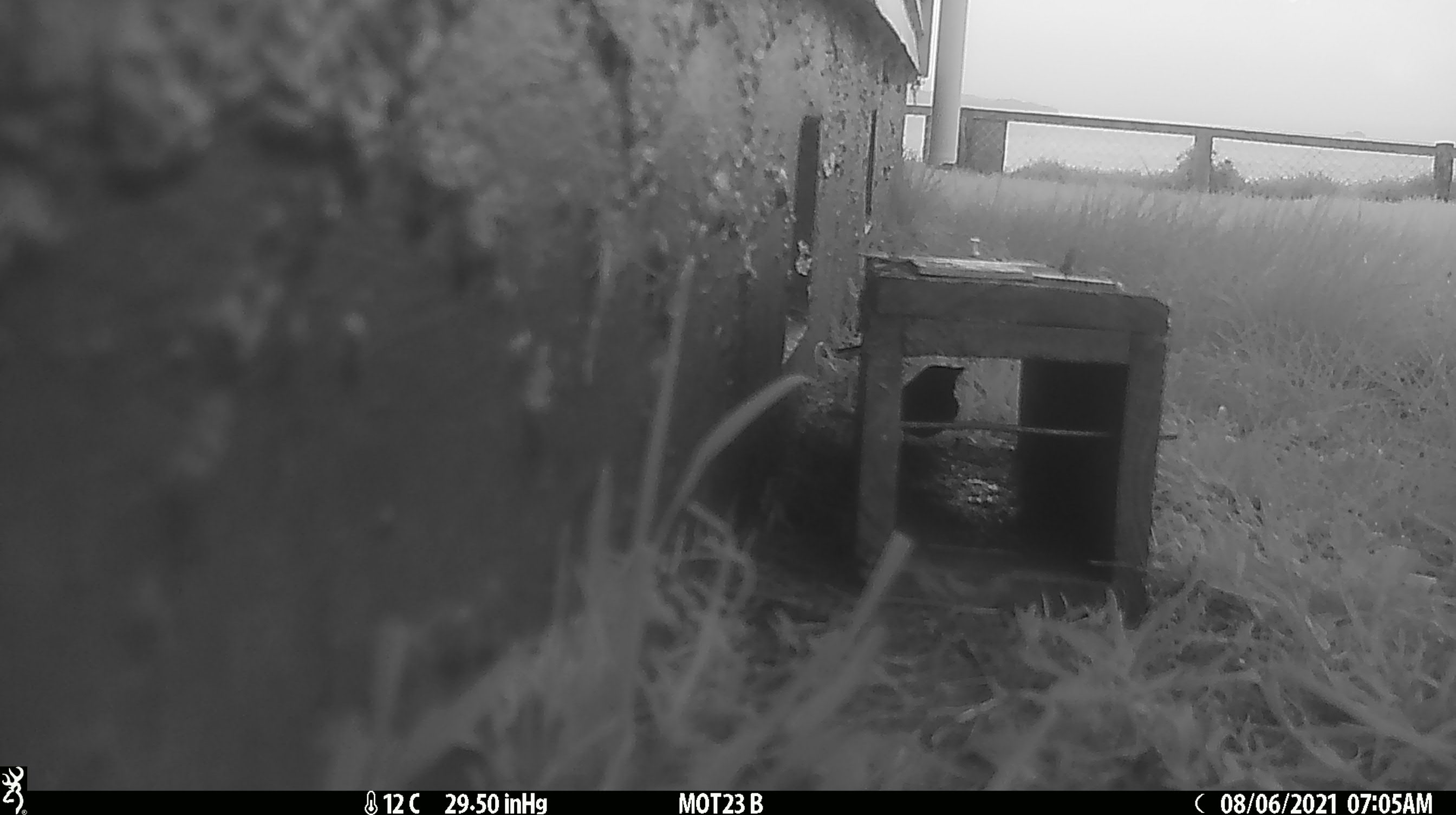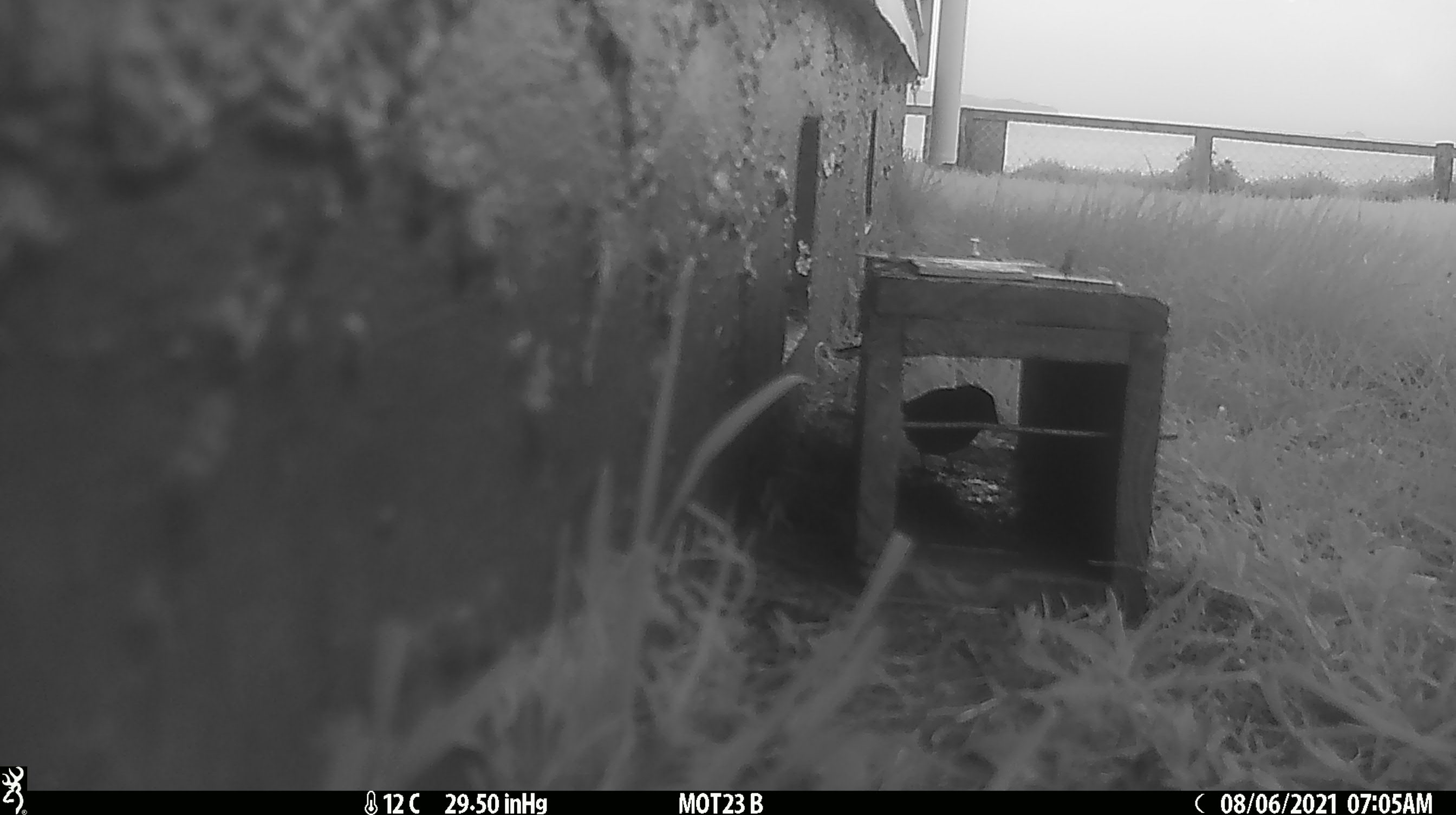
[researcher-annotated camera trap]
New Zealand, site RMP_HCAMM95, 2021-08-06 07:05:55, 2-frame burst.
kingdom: Animalia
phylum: Chordata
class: Aves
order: Passeriformes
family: Passeridae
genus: Passer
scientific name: Passer domesticus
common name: house sparrow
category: sparrow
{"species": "sparrow (house sparrow) (Passer domesticus)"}